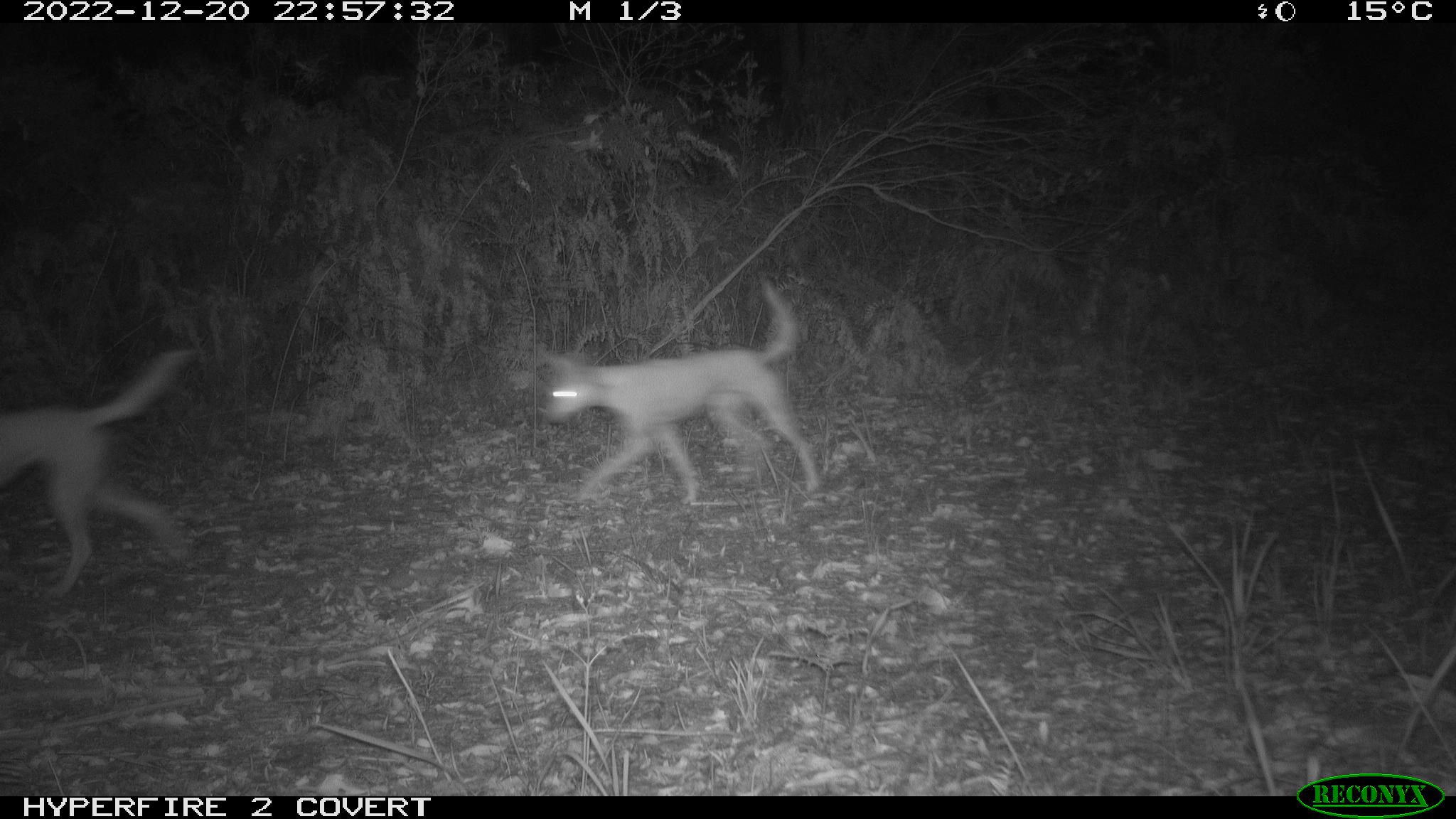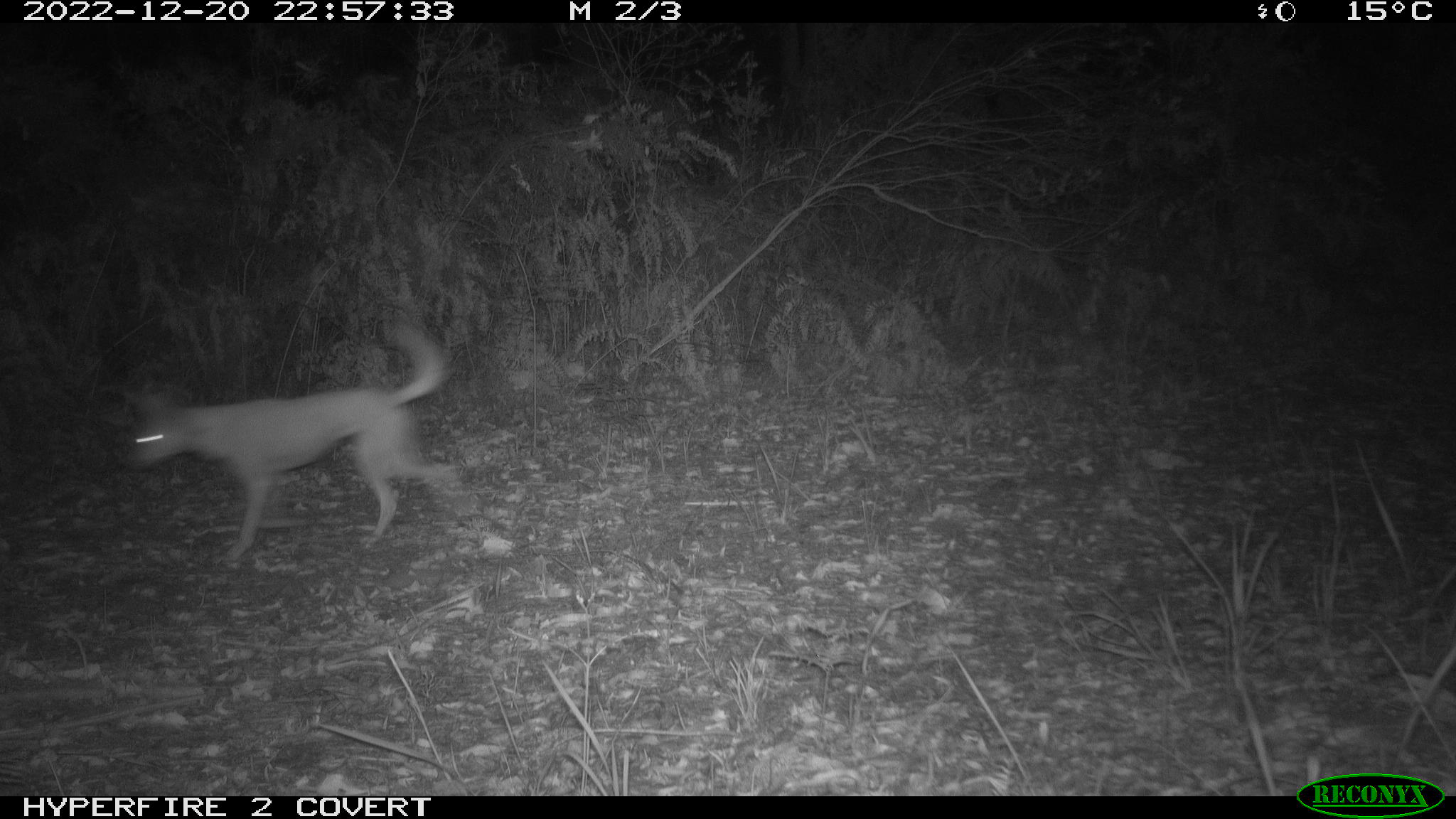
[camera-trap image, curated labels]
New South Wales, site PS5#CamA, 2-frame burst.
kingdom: Animalia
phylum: Chordata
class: Mammalia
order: Carnivora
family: Canidae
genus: Canis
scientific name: Canis familiaris dingo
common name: dingo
Dingo (Canis familiaris dingo).